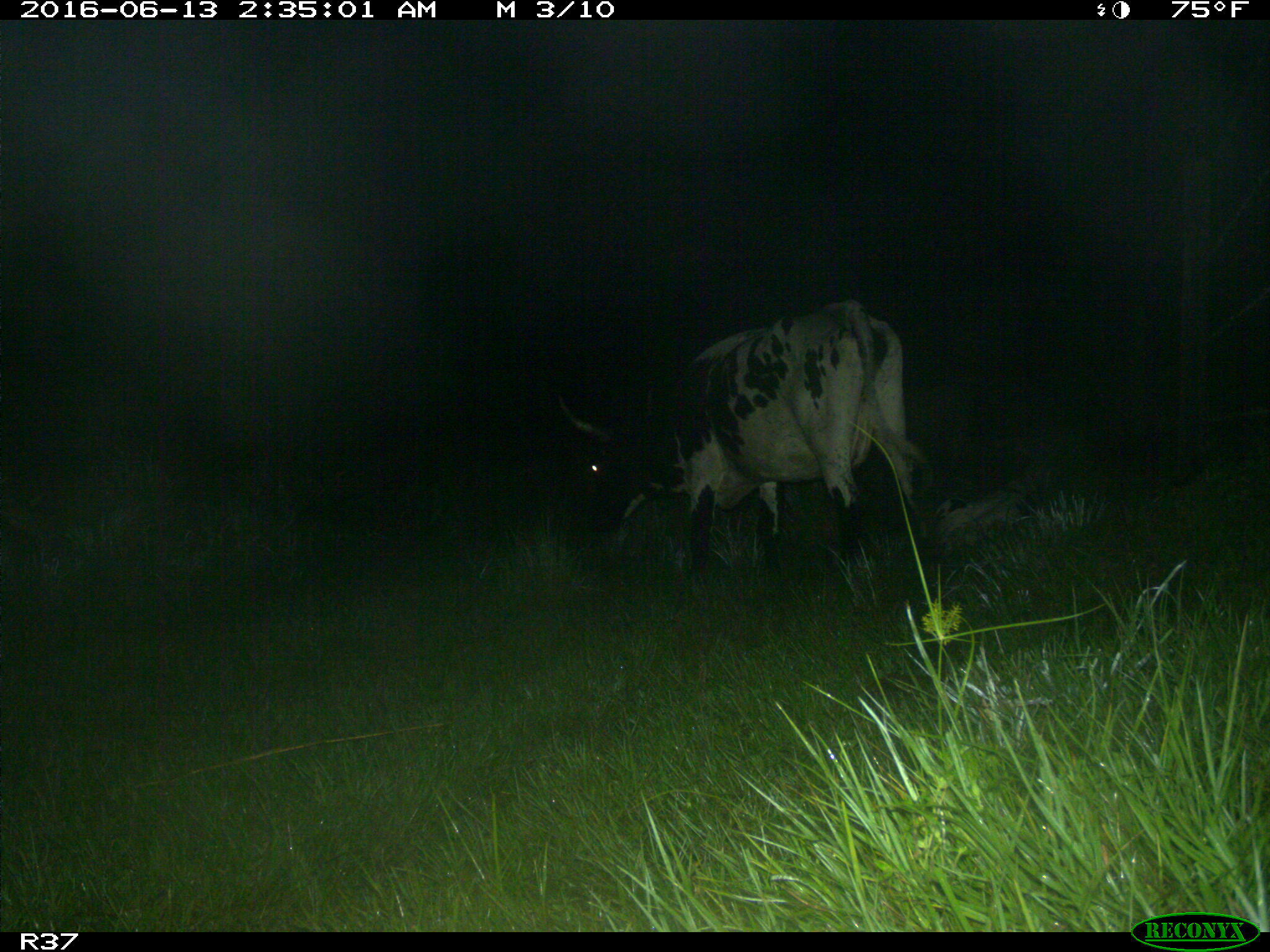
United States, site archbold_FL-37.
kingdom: Animalia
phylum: Chordata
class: Mammalia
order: Artiodactyla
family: Bovidae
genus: Bos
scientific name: Bos taurus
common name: domestic cow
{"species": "Bos taurus (domestic cow)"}